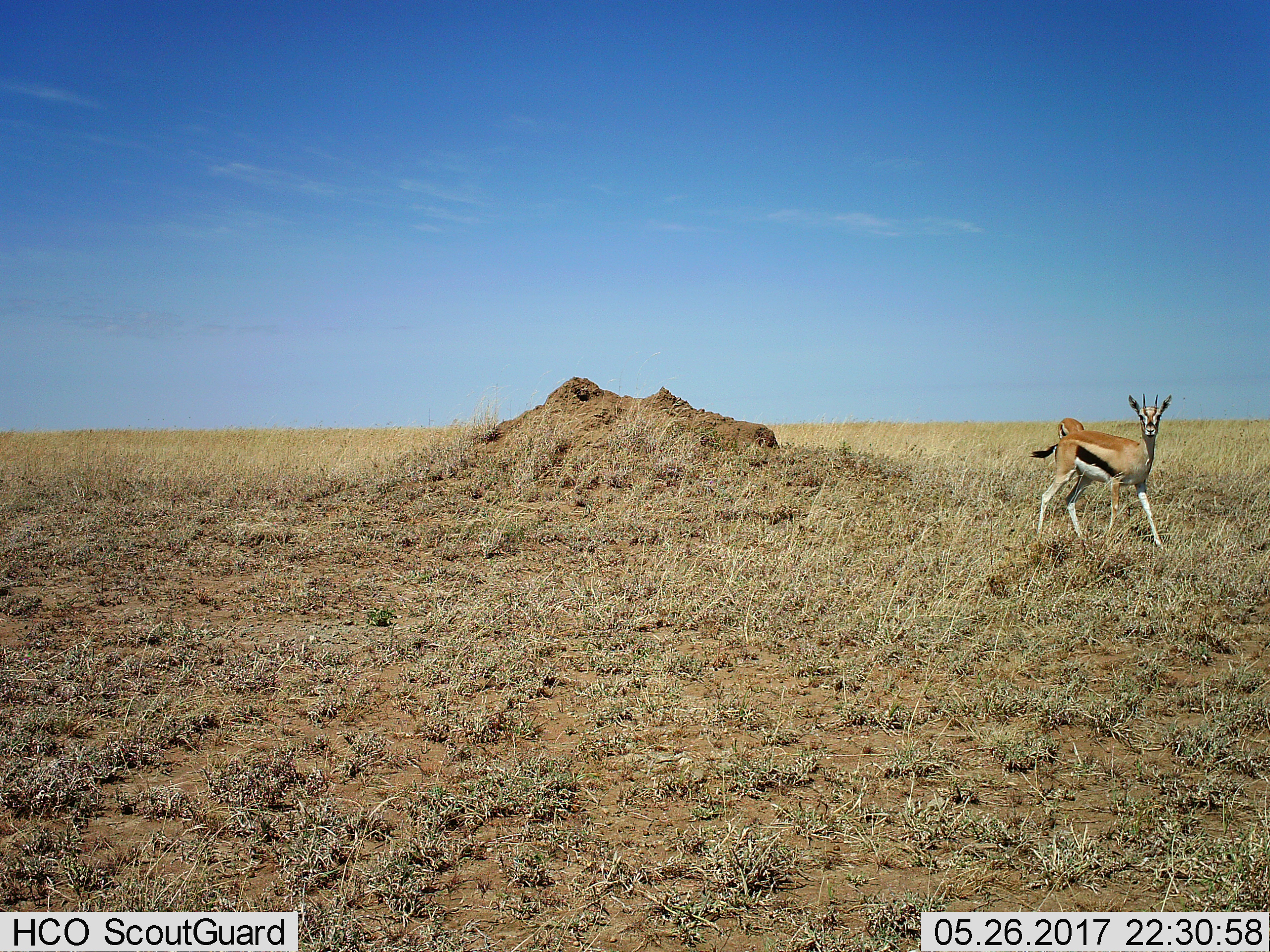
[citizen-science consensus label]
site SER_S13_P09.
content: unidentified animal